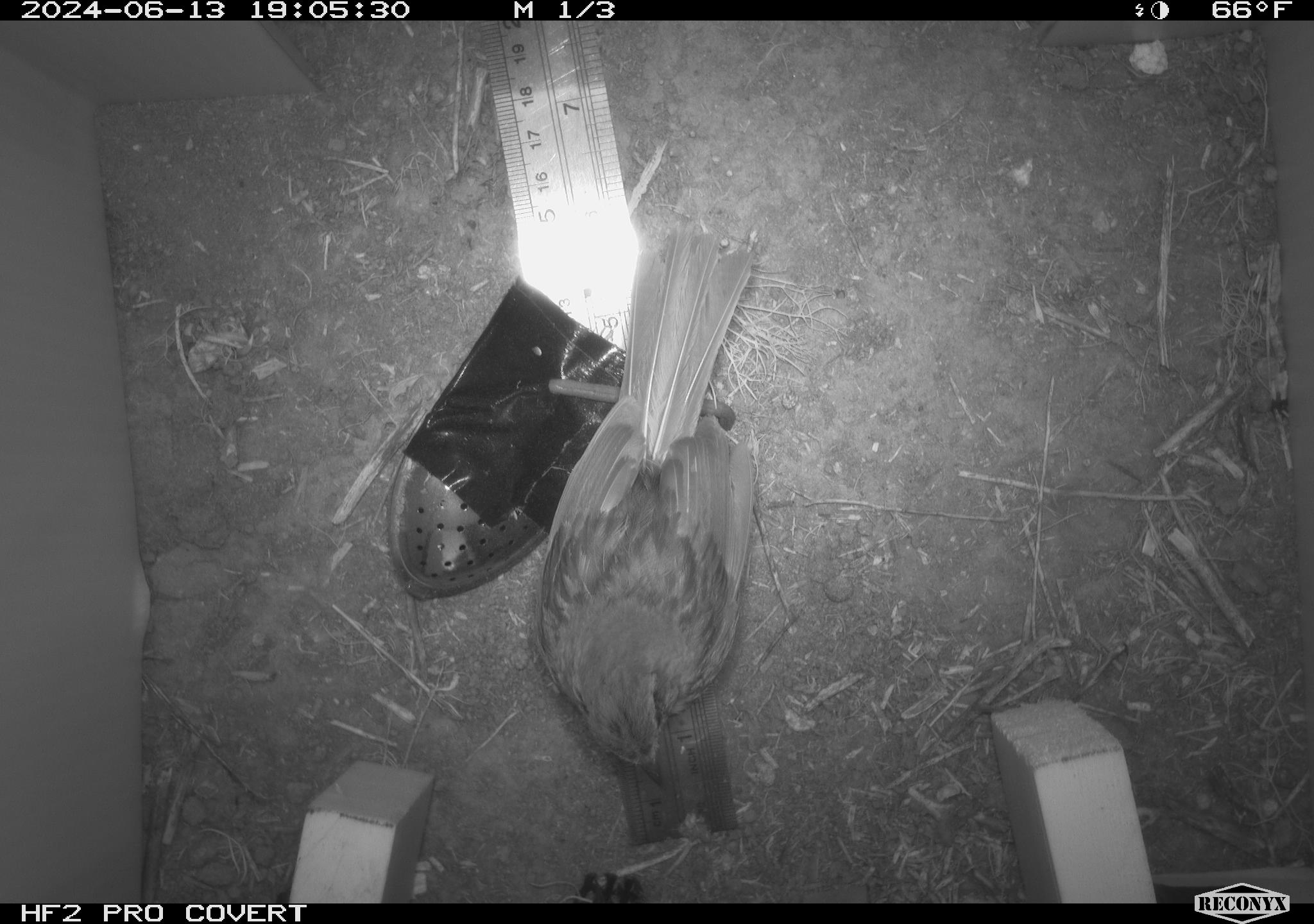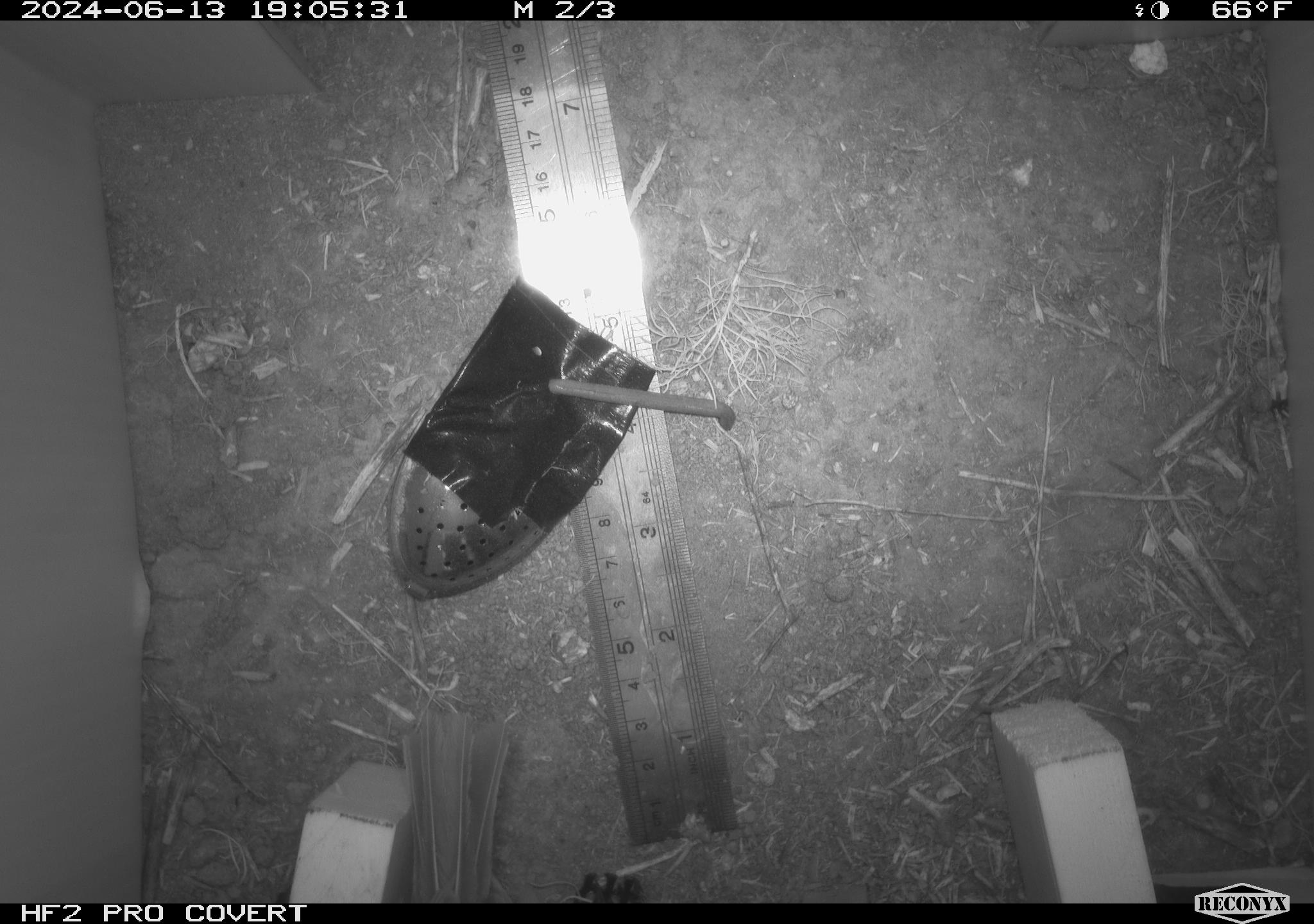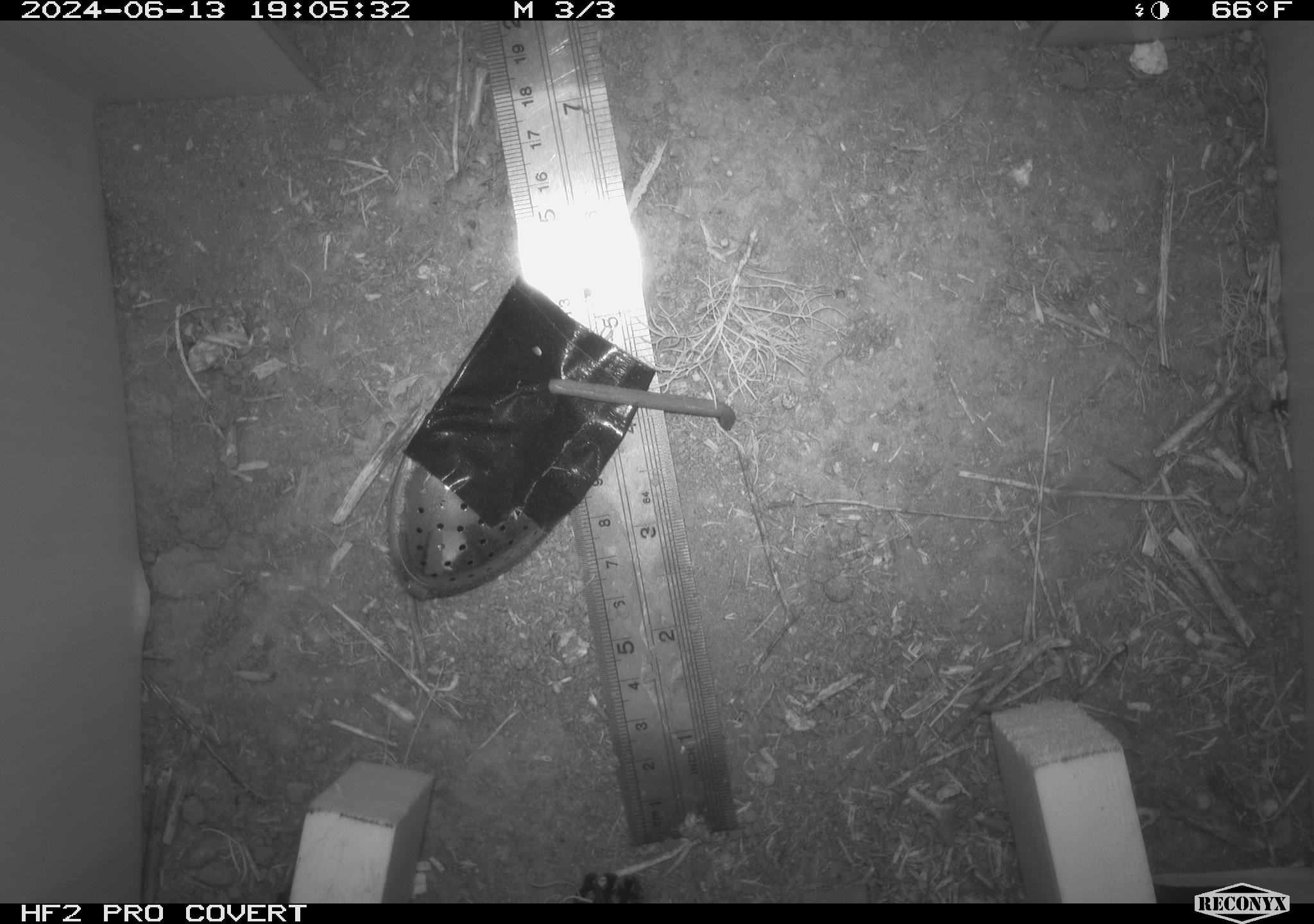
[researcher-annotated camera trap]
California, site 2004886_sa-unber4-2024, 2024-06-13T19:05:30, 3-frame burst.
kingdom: Animalia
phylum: Chordata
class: Aves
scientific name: Aves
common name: bird